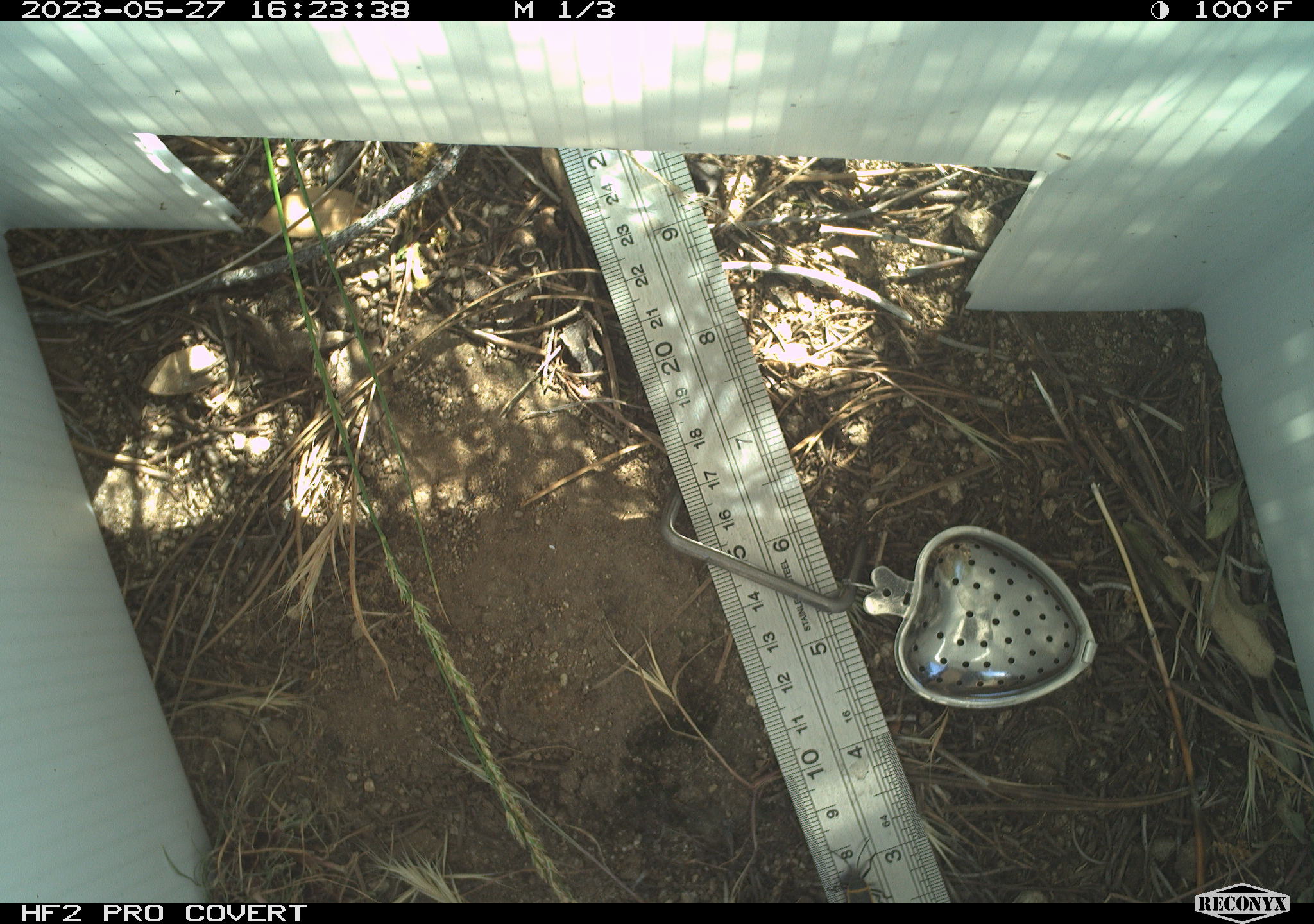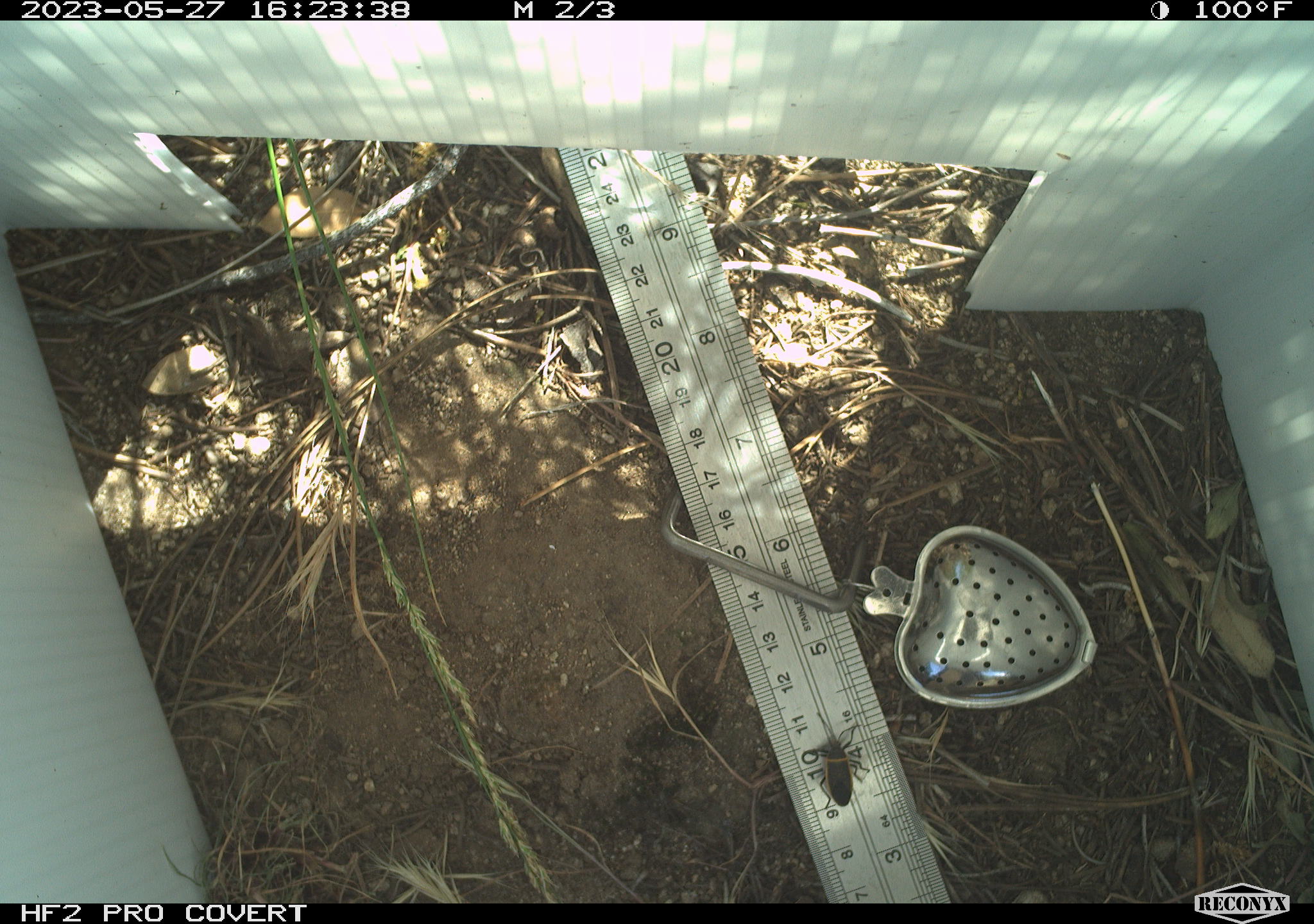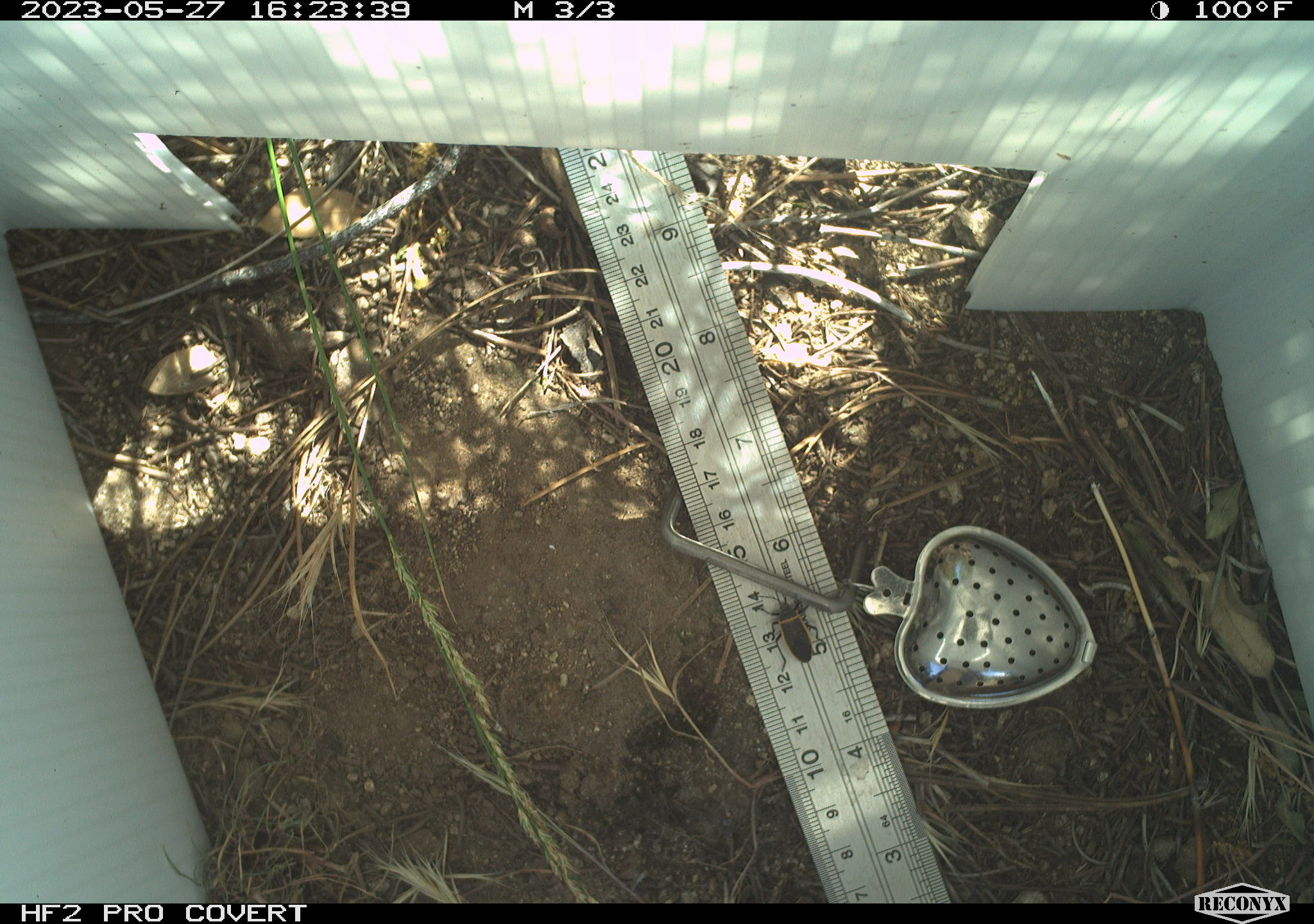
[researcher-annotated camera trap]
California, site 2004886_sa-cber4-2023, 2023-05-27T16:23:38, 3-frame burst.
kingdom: Animalia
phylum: Arthropoda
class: Insecta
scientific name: Insecta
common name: insect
Insect (Insecta).